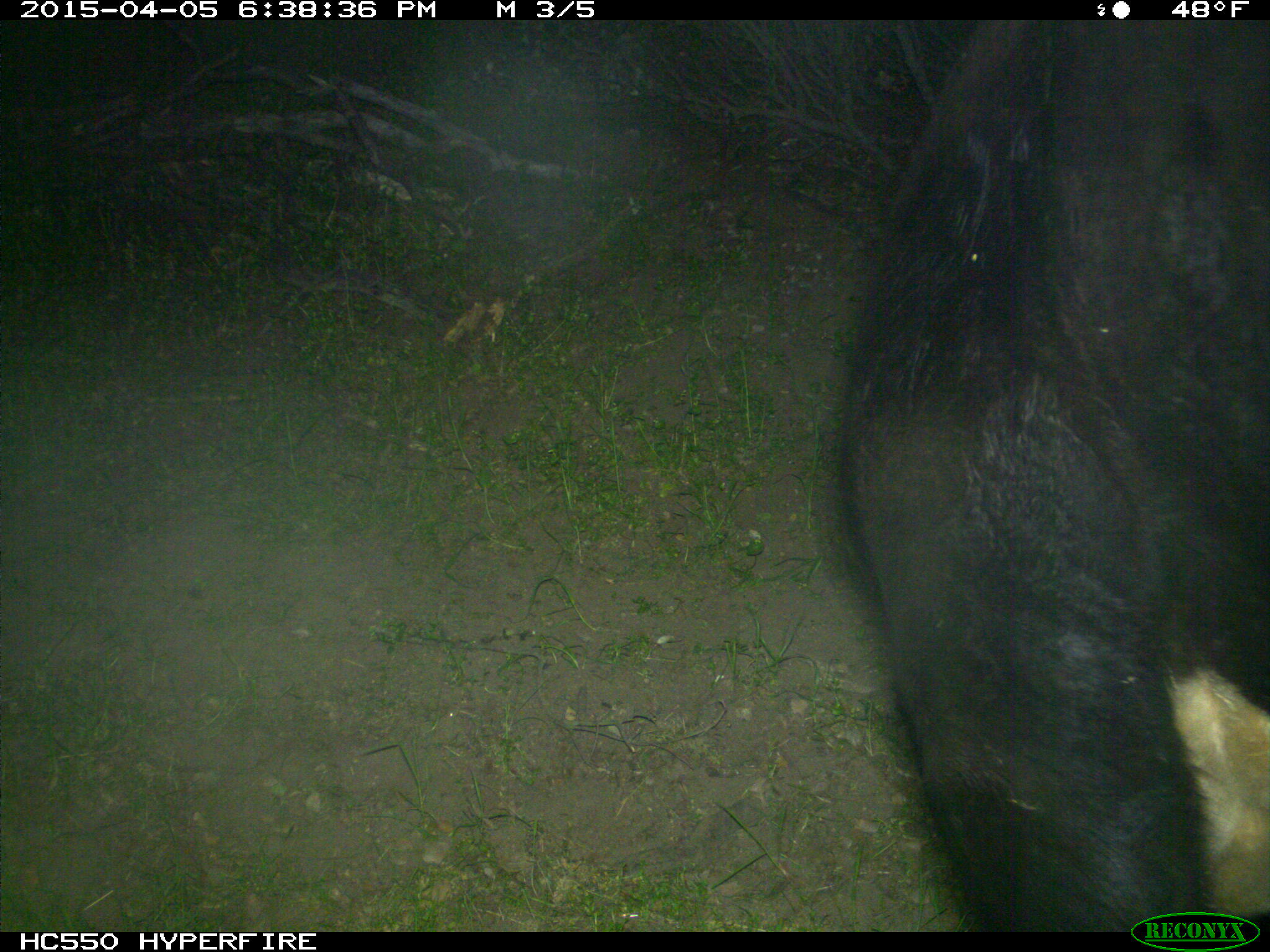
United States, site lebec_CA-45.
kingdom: Animalia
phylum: Chordata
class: Mammalia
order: Artiodactyla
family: Bovidae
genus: Bos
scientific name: Bos taurus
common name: domestic cow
Bos taurus (domestic cow).